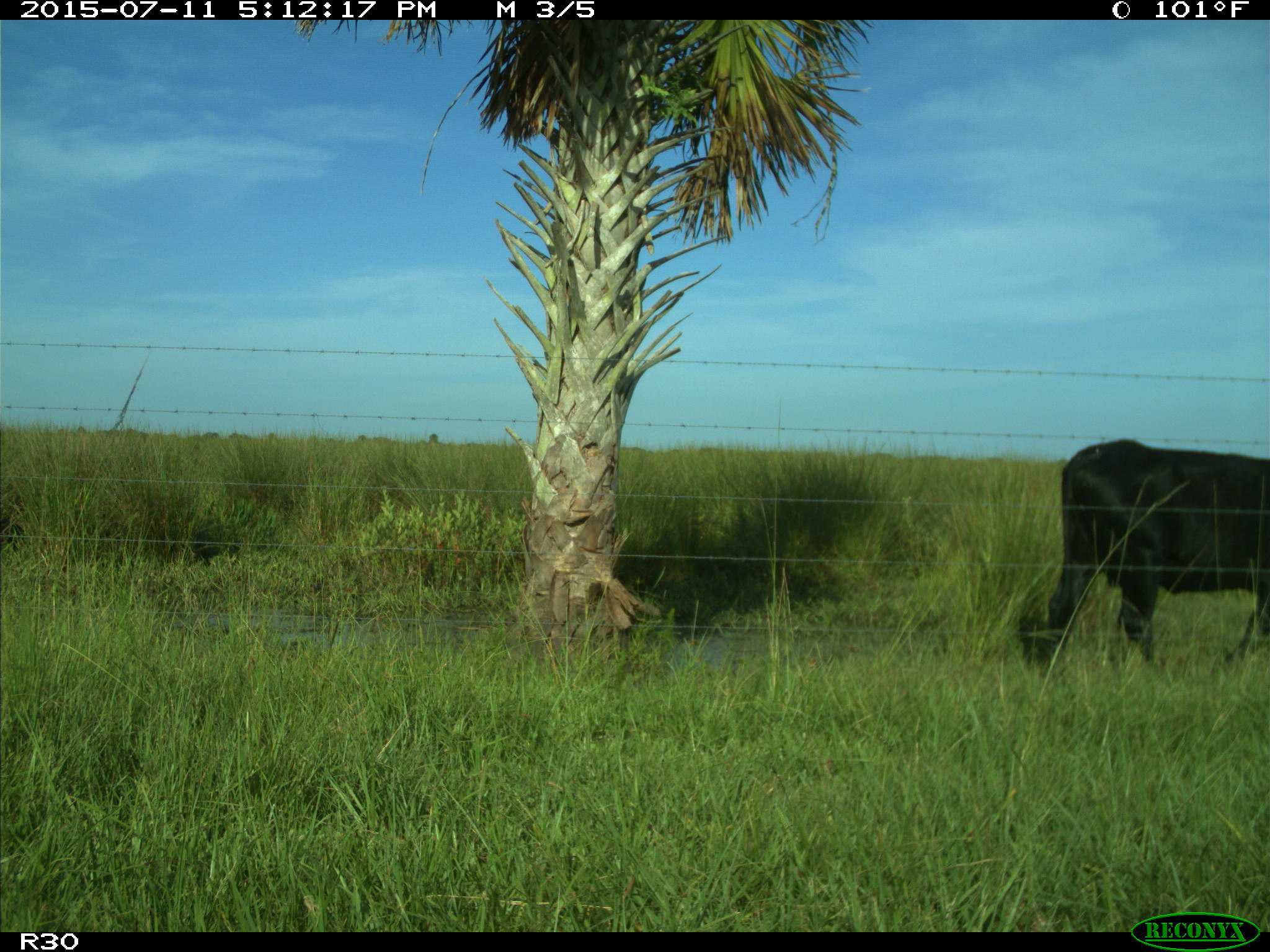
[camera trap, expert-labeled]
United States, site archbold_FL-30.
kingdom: Animalia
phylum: Chordata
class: Mammalia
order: Artiodactyla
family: Bovidae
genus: Bos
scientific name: Bos taurus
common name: domestic cow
Bos taurus (domestic cow).